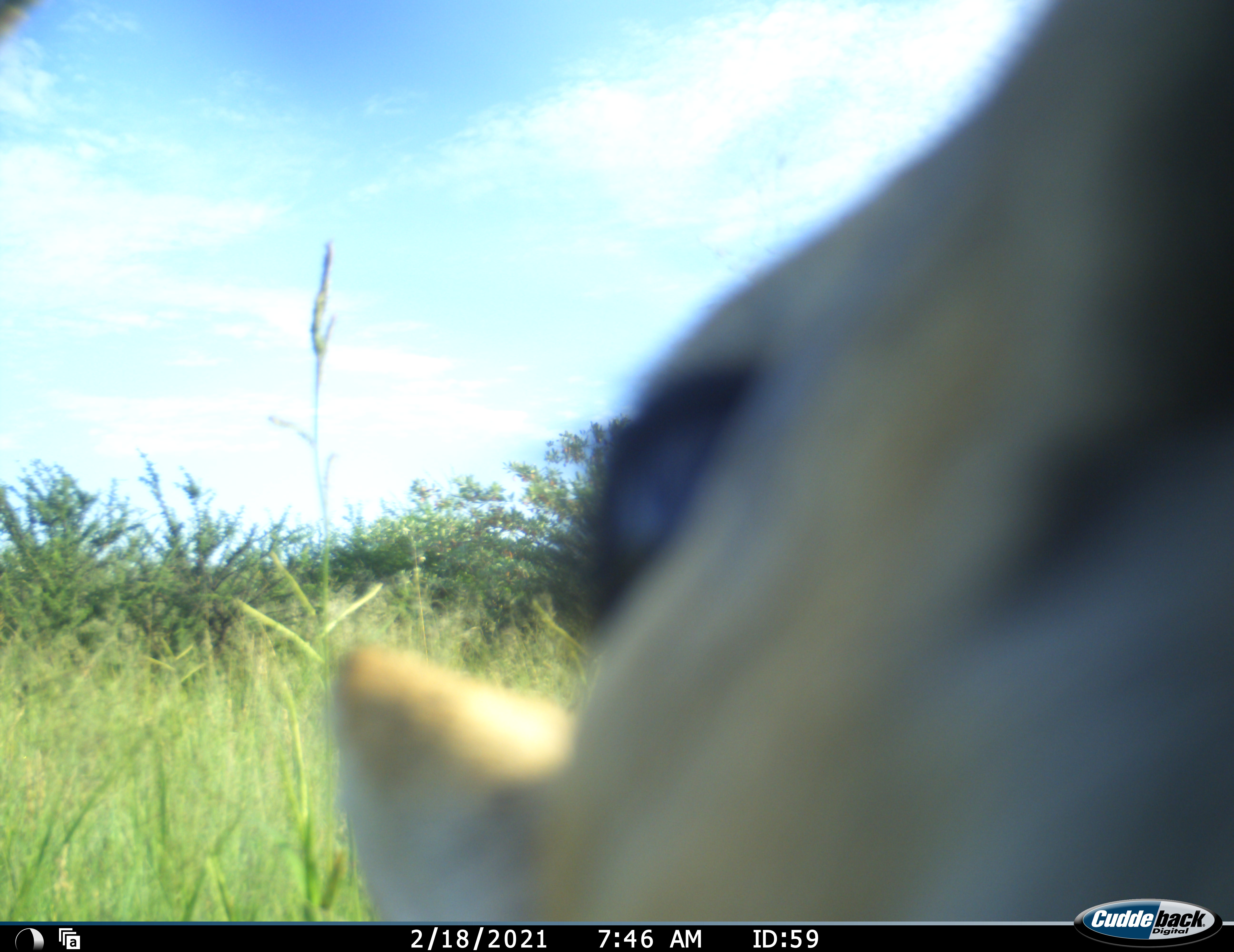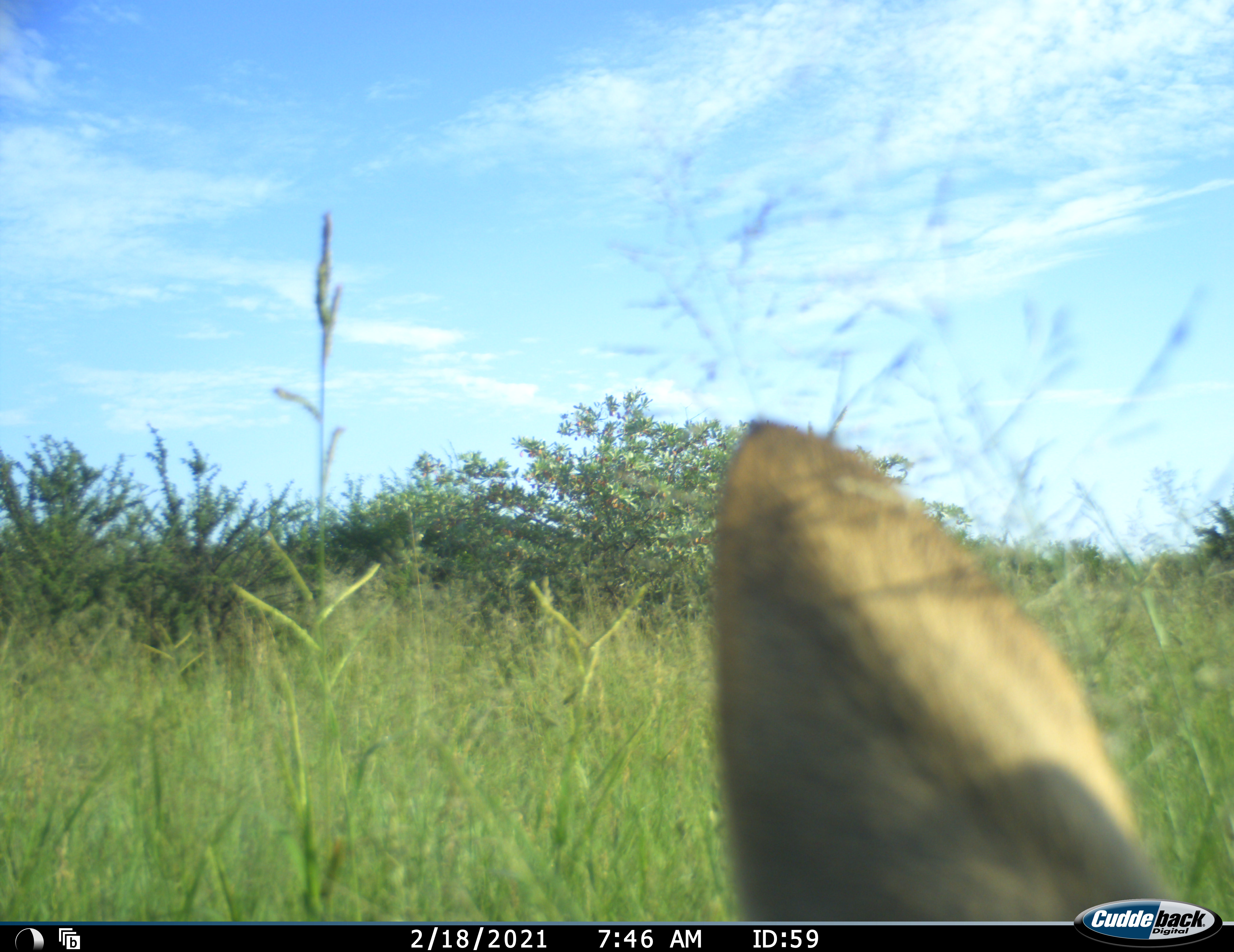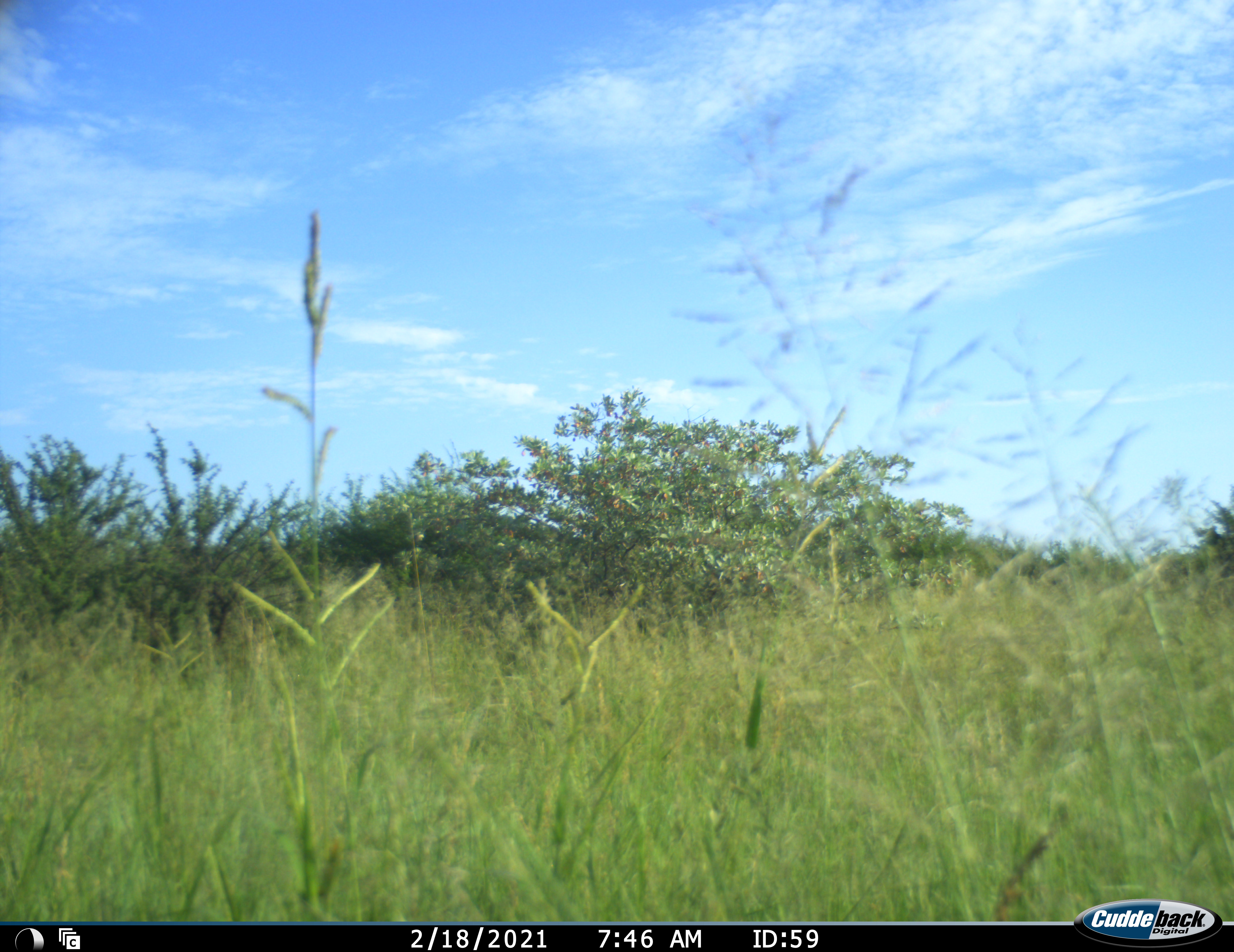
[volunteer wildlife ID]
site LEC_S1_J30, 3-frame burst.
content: unidentified animal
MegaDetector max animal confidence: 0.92